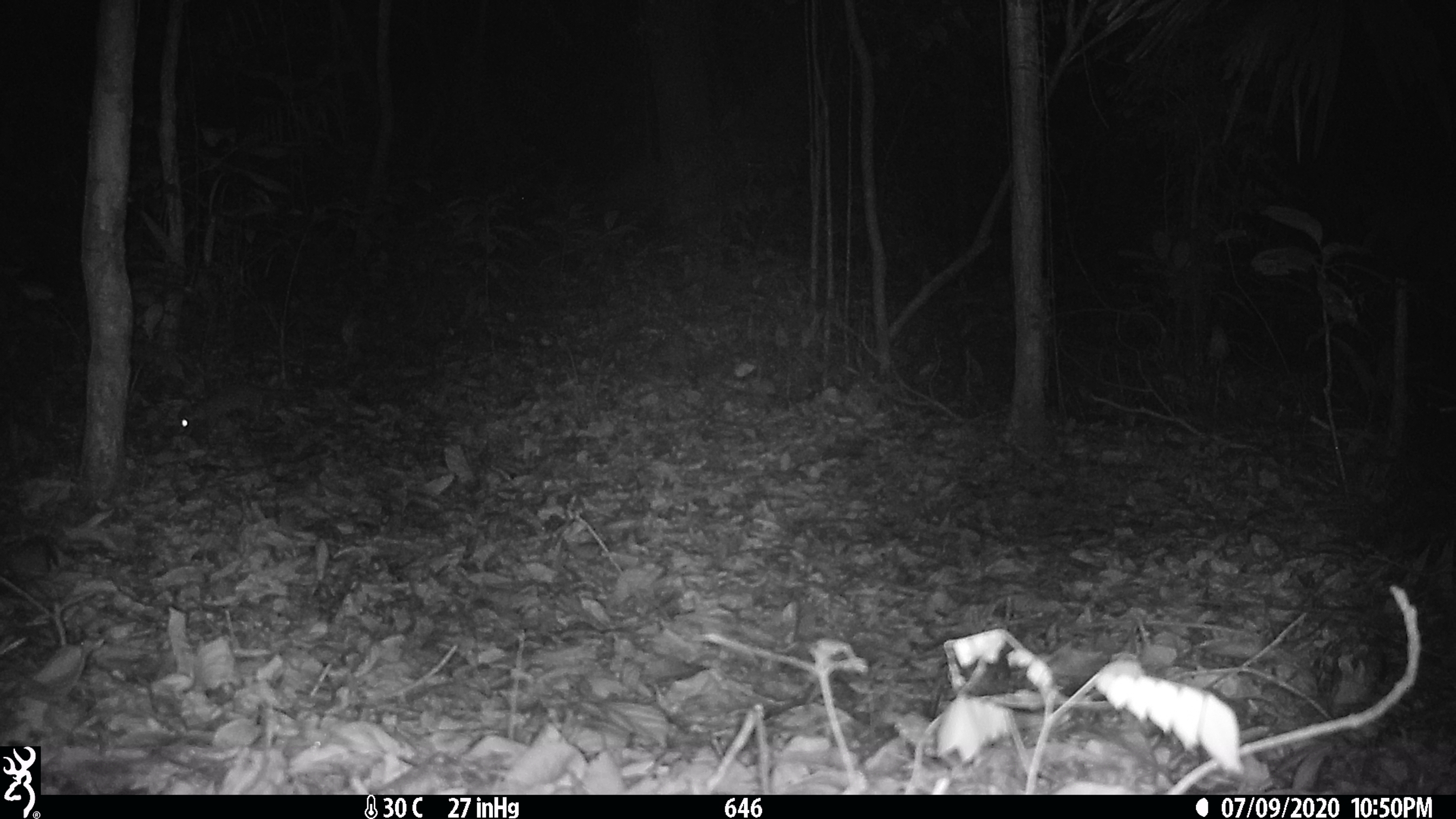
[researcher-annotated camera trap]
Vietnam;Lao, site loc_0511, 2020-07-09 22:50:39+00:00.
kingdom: Animalia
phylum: Chordata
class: Mammalia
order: Carnivora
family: Mustelidae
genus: Melogale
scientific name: Melogale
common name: ferret badger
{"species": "ferret badger (Melogale)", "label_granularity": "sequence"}